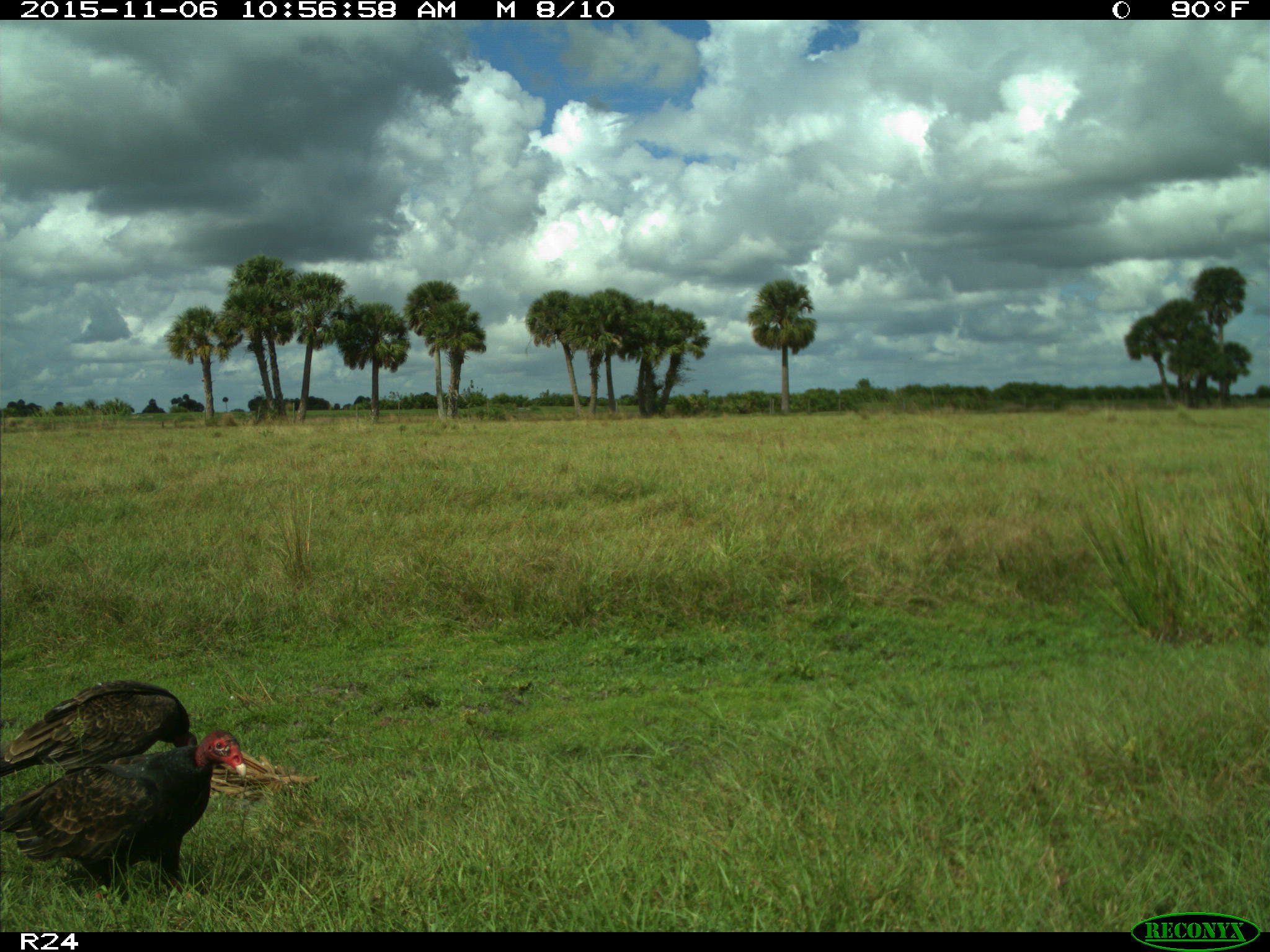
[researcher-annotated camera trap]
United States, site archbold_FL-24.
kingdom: Animalia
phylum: Chordata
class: Aves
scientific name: Aves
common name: birds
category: unidentified bird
Unidentified bird (birds) (Aves).